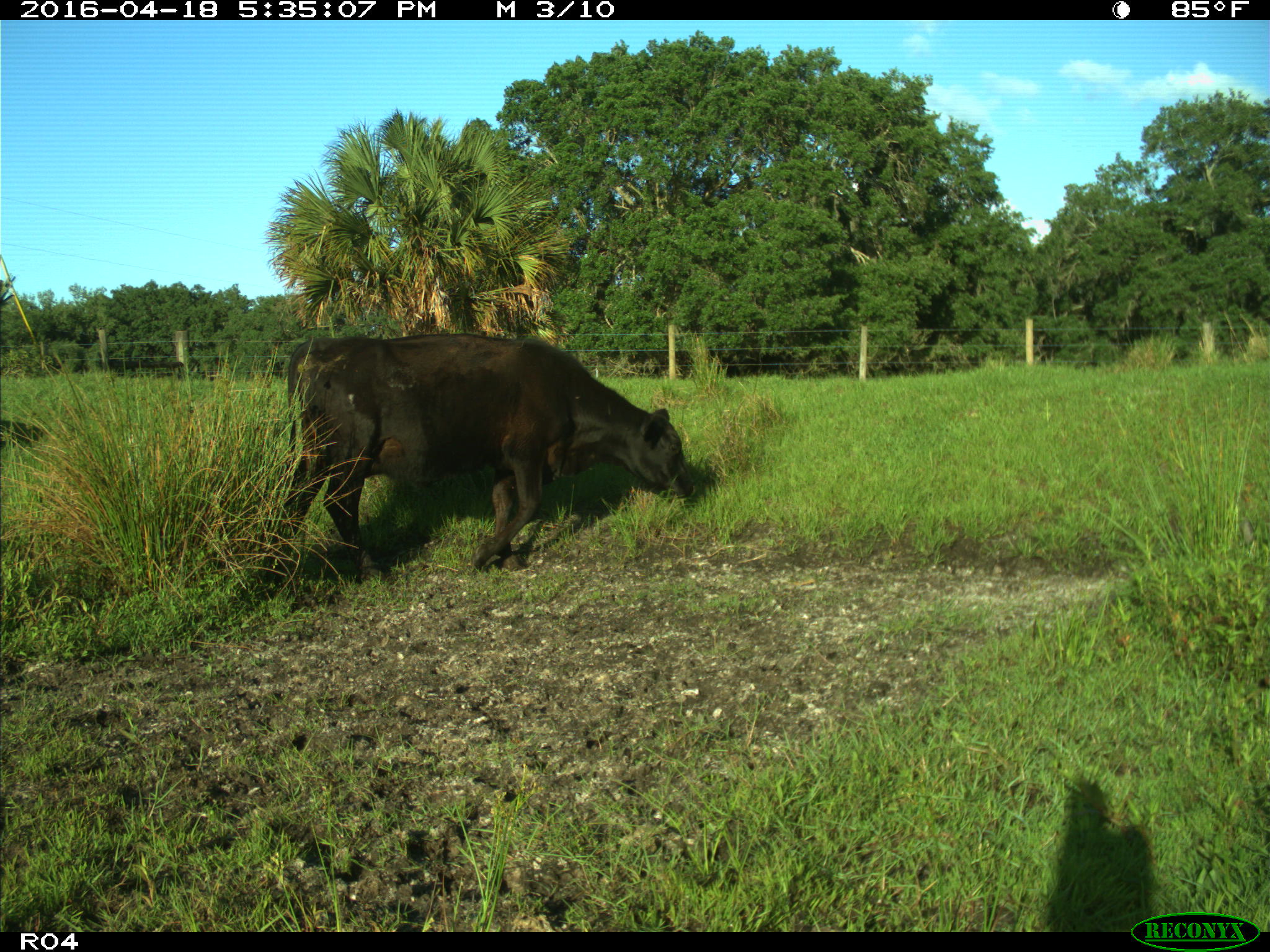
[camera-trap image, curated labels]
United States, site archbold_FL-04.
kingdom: Animalia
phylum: Chordata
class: Mammalia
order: Artiodactyla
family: Bovidae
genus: Bos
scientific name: Bos taurus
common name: domestic cow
Bos taurus (domestic cow).